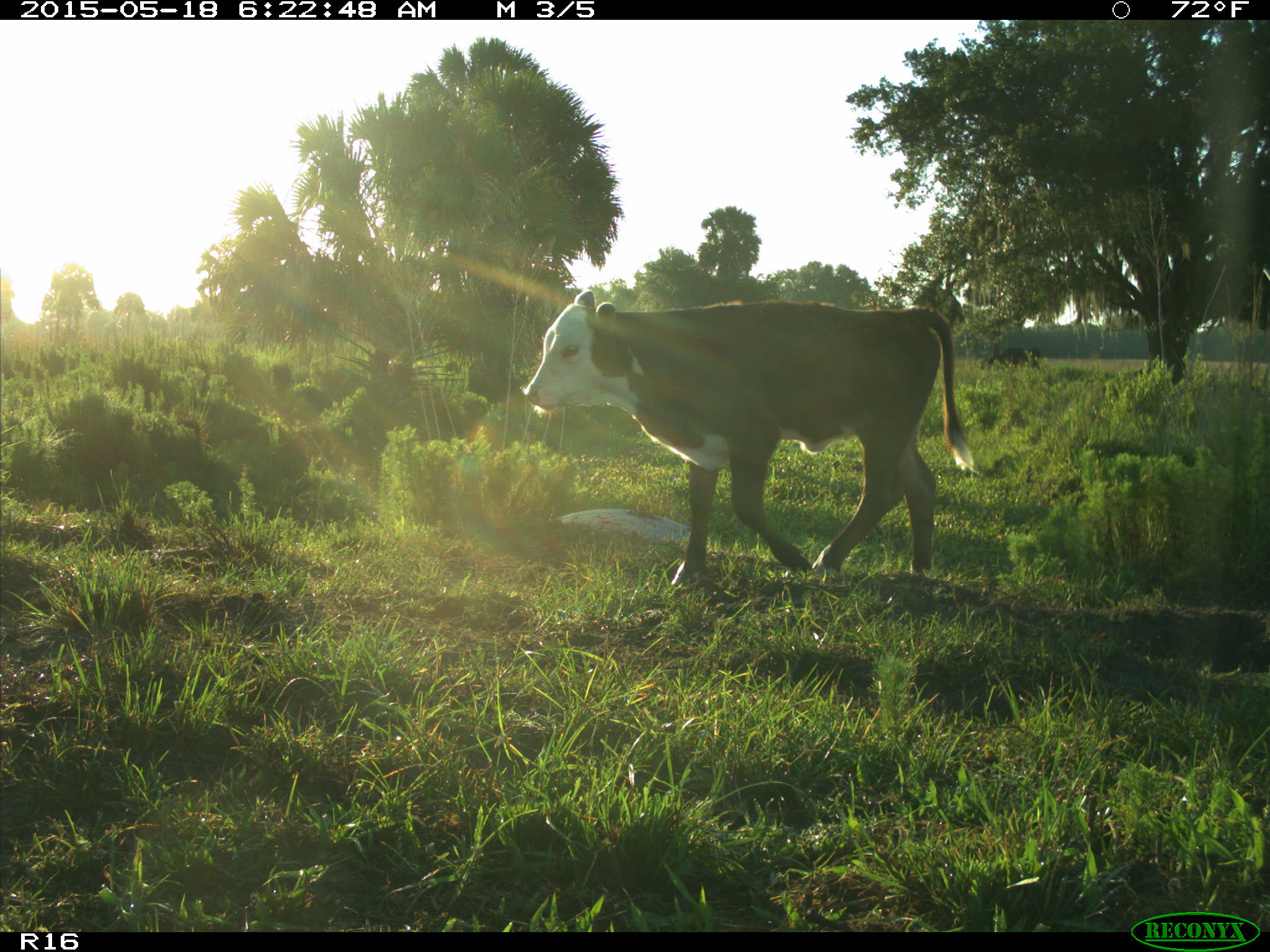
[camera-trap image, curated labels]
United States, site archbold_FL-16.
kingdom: Animalia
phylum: Chordata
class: Mammalia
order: Artiodactyla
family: Bovidae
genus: Bos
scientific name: Bos taurus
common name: domestic cow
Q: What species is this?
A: Bos taurus (domestic cow).